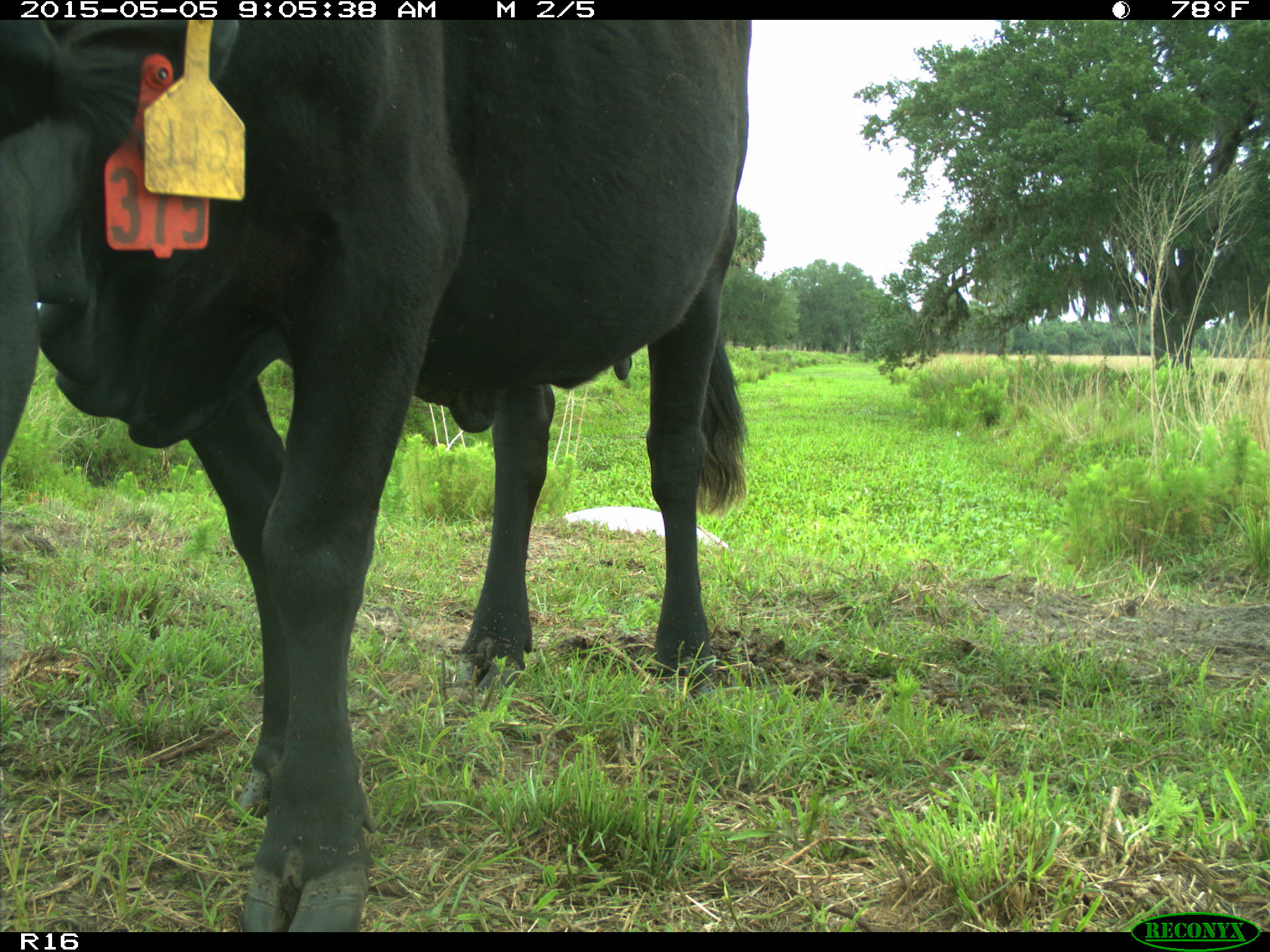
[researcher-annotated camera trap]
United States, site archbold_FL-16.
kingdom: Animalia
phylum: Chordata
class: Mammalia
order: Artiodactyla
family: Bovidae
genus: Bos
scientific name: Bos taurus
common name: domestic cow